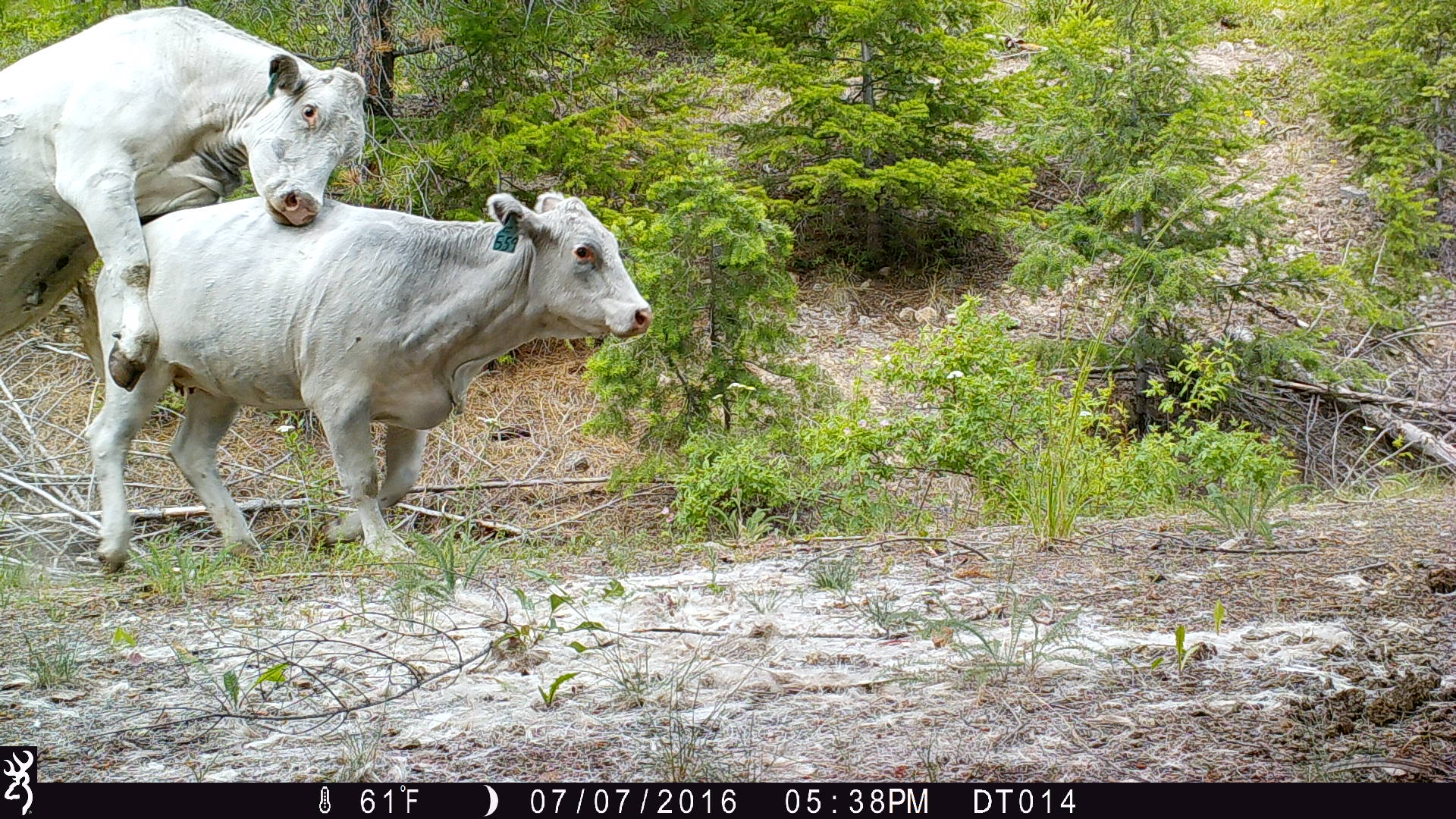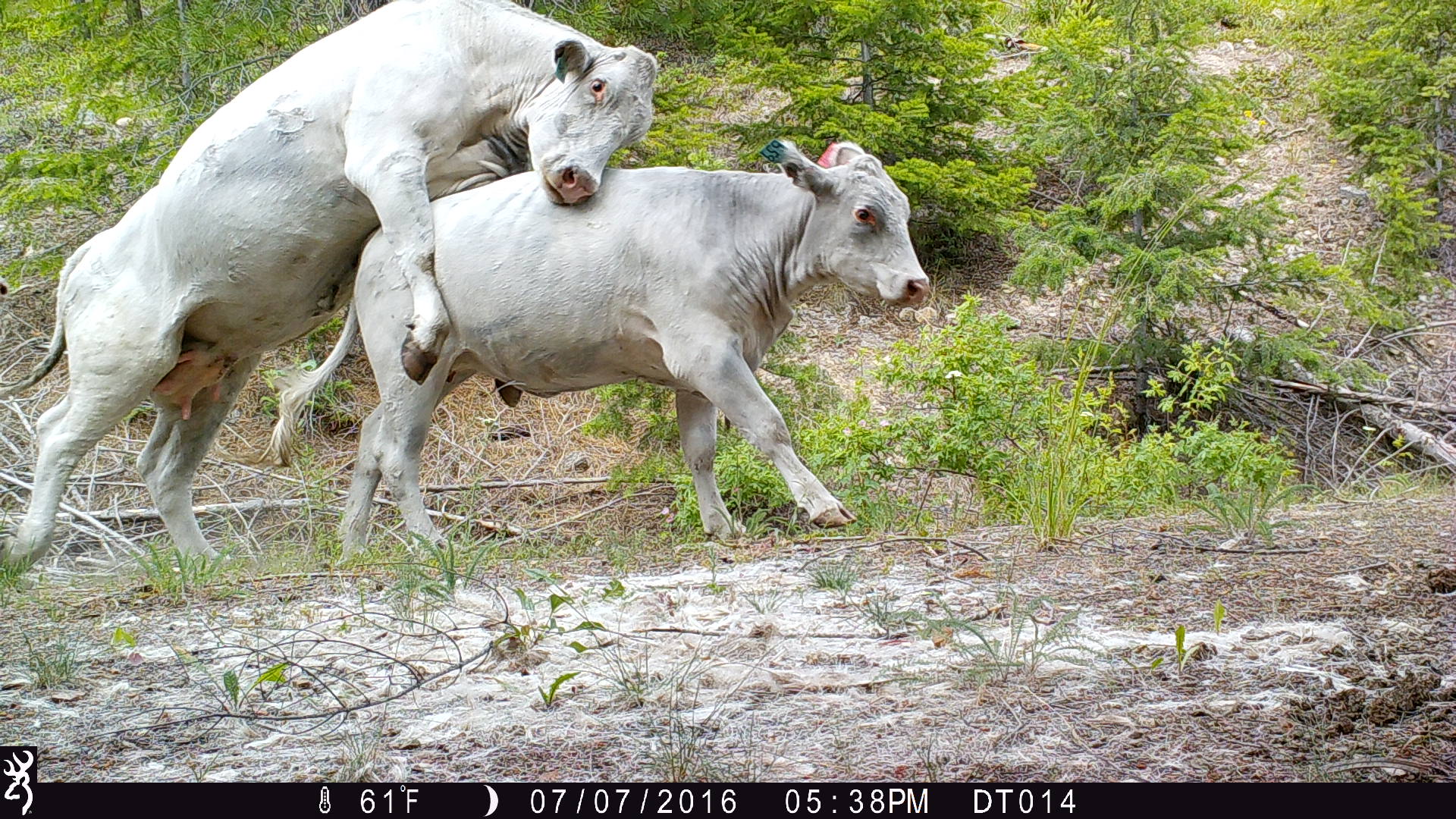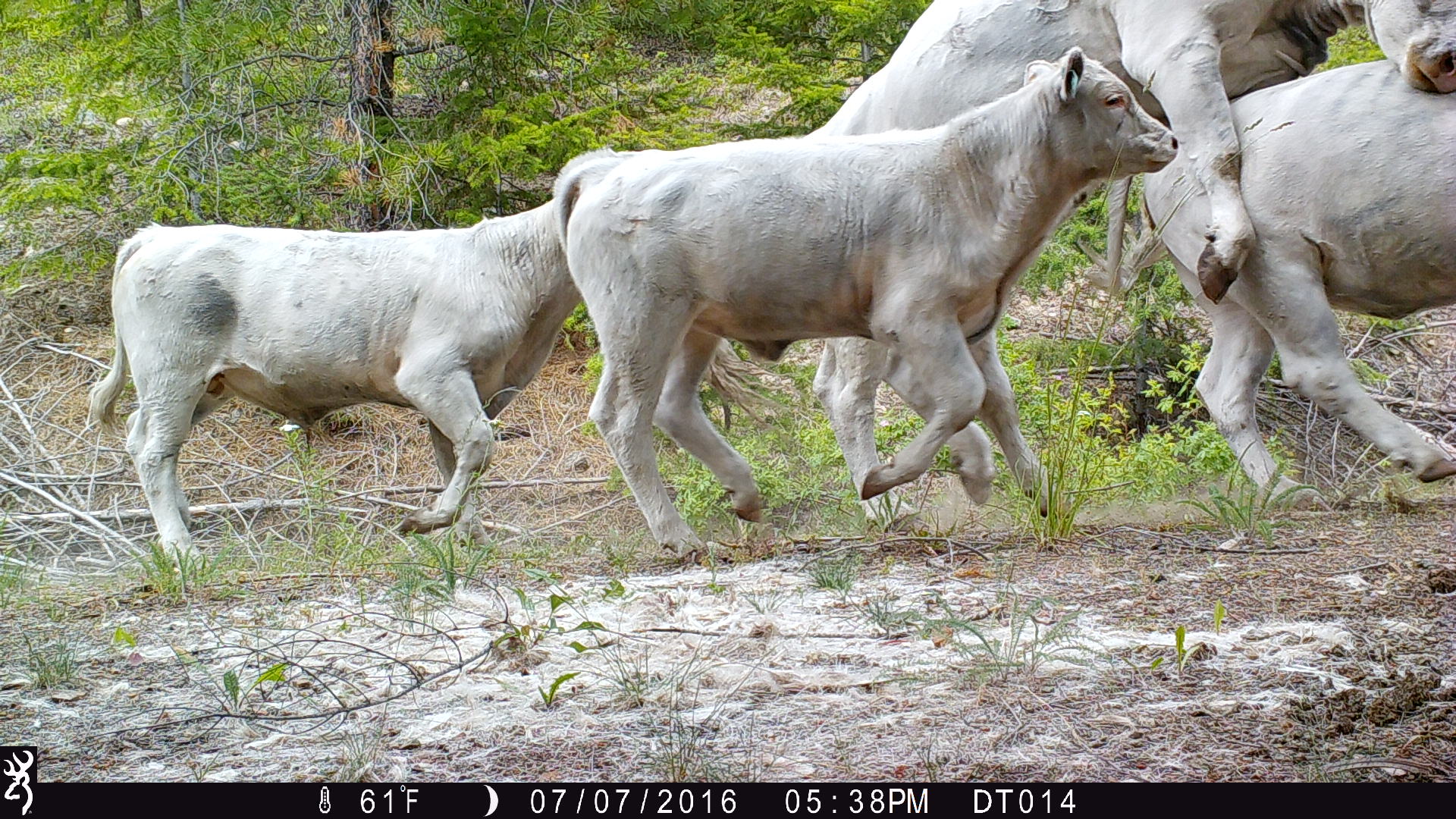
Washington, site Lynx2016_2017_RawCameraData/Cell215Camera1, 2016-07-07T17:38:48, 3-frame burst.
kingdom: Animalia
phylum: Chordata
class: Mammalia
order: Artiodactyla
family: Bovidae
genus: Bos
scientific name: Bos taurus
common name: domestic cattle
Domestic cattle (Bos taurus). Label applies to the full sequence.